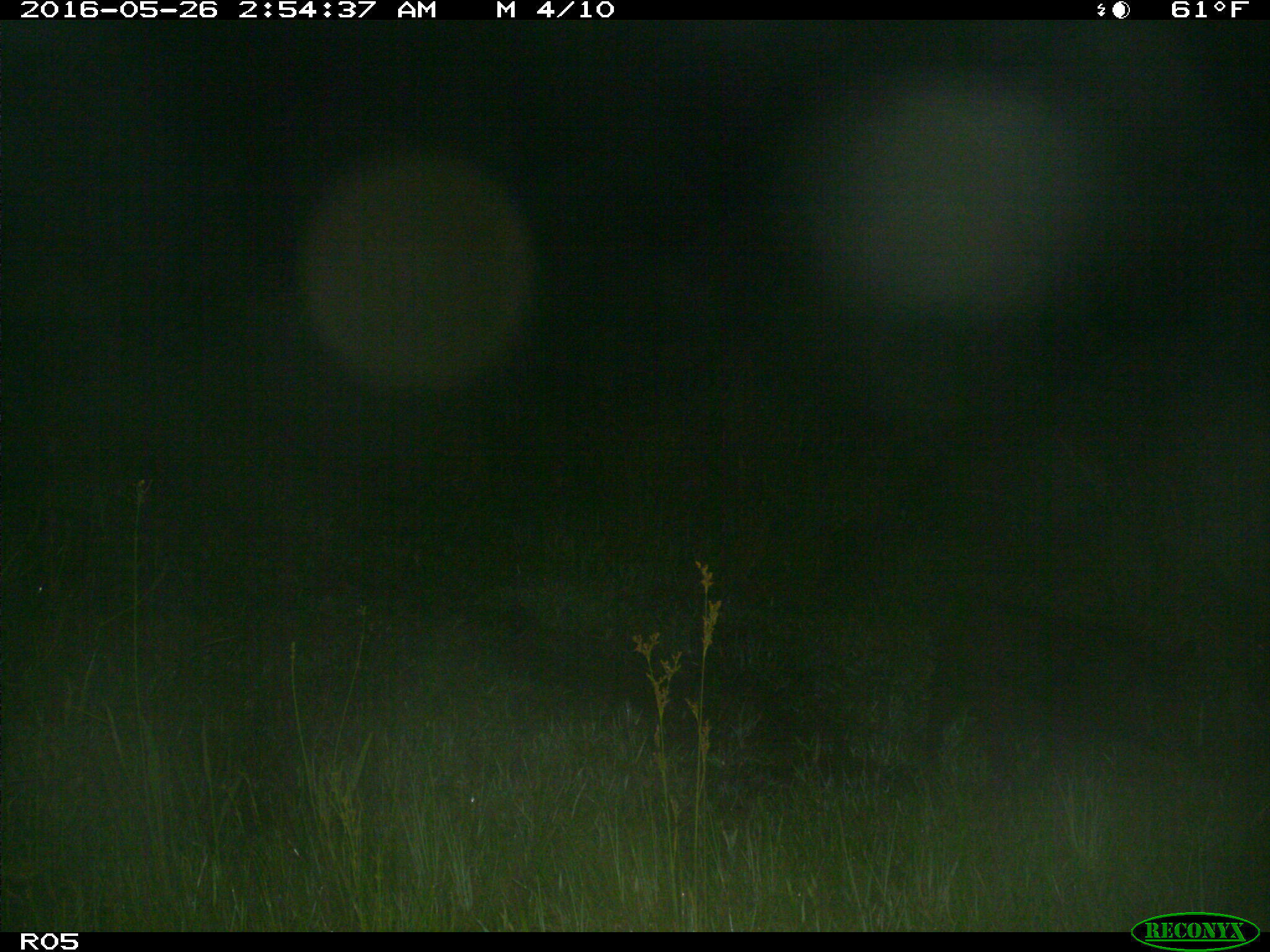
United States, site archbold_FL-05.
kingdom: Animalia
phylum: Chordata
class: Mammalia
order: Artiodactyla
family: Suidae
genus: Sus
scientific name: Sus scrofa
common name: wild boar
Sus scrofa (wild boar).